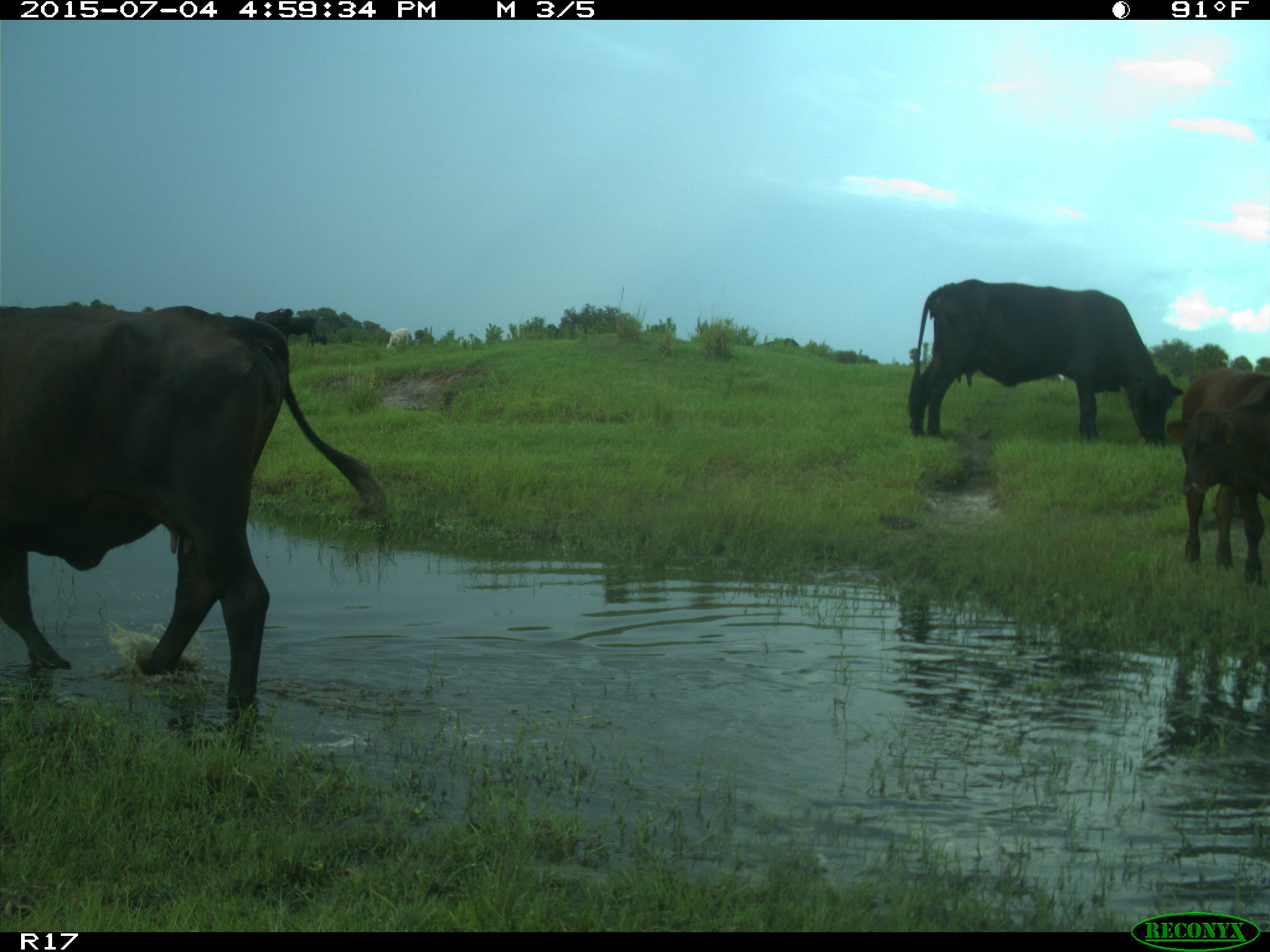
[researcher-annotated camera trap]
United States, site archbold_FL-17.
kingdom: Animalia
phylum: Chordata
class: Mammalia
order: Artiodactyla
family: Bovidae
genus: Bos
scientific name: Bos taurus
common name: domestic cow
Bos taurus (domestic cow).